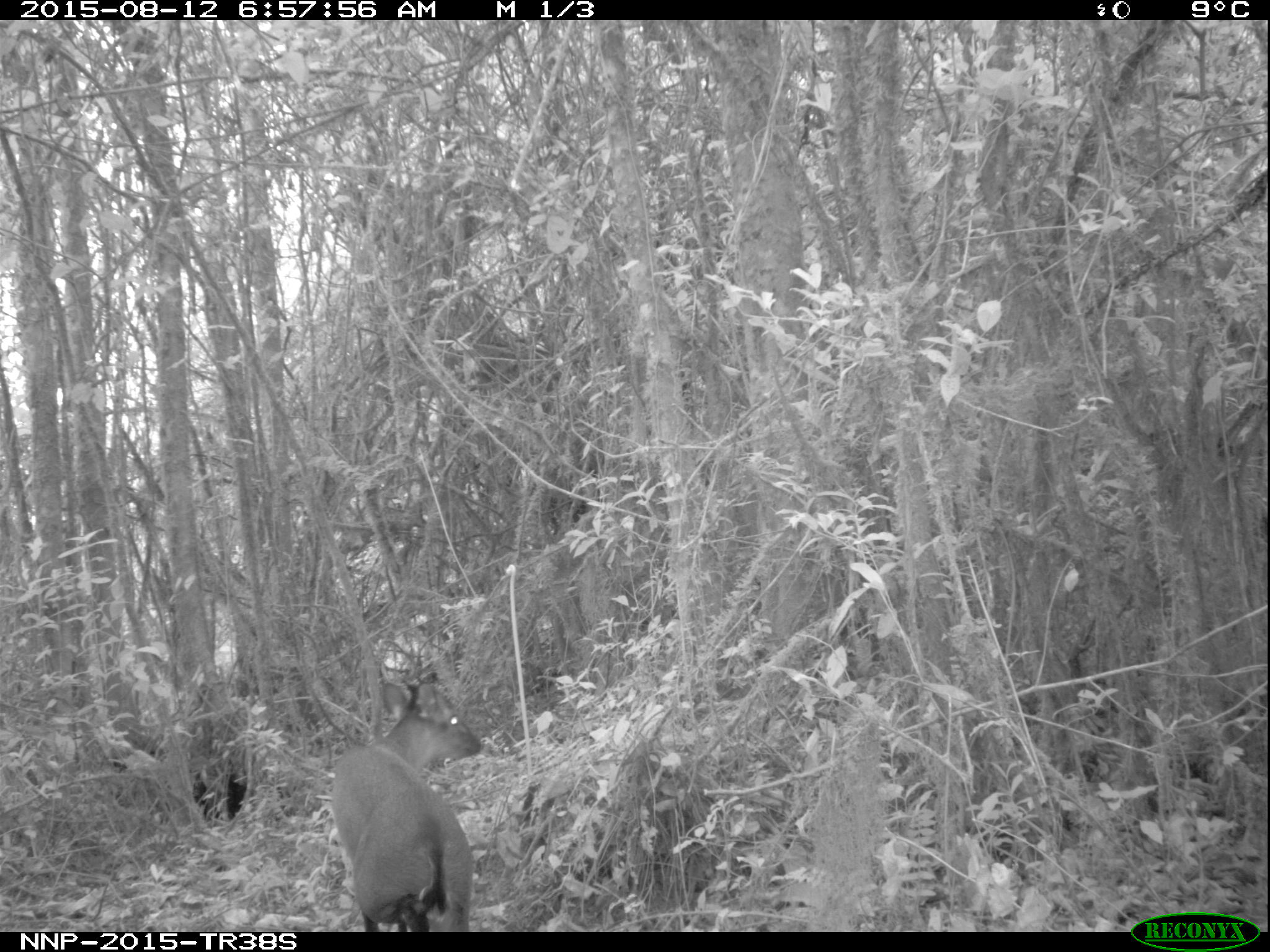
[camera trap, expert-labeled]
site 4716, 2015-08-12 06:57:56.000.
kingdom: Animalia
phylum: Chordata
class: Mammalia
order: Artiodactyla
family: Bovidae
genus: Cephalophus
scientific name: Cephalophus nigrifrons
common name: black-fronted duiker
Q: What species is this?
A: Cephalophus nigrifrons (black-fronted duiker).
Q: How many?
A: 1.